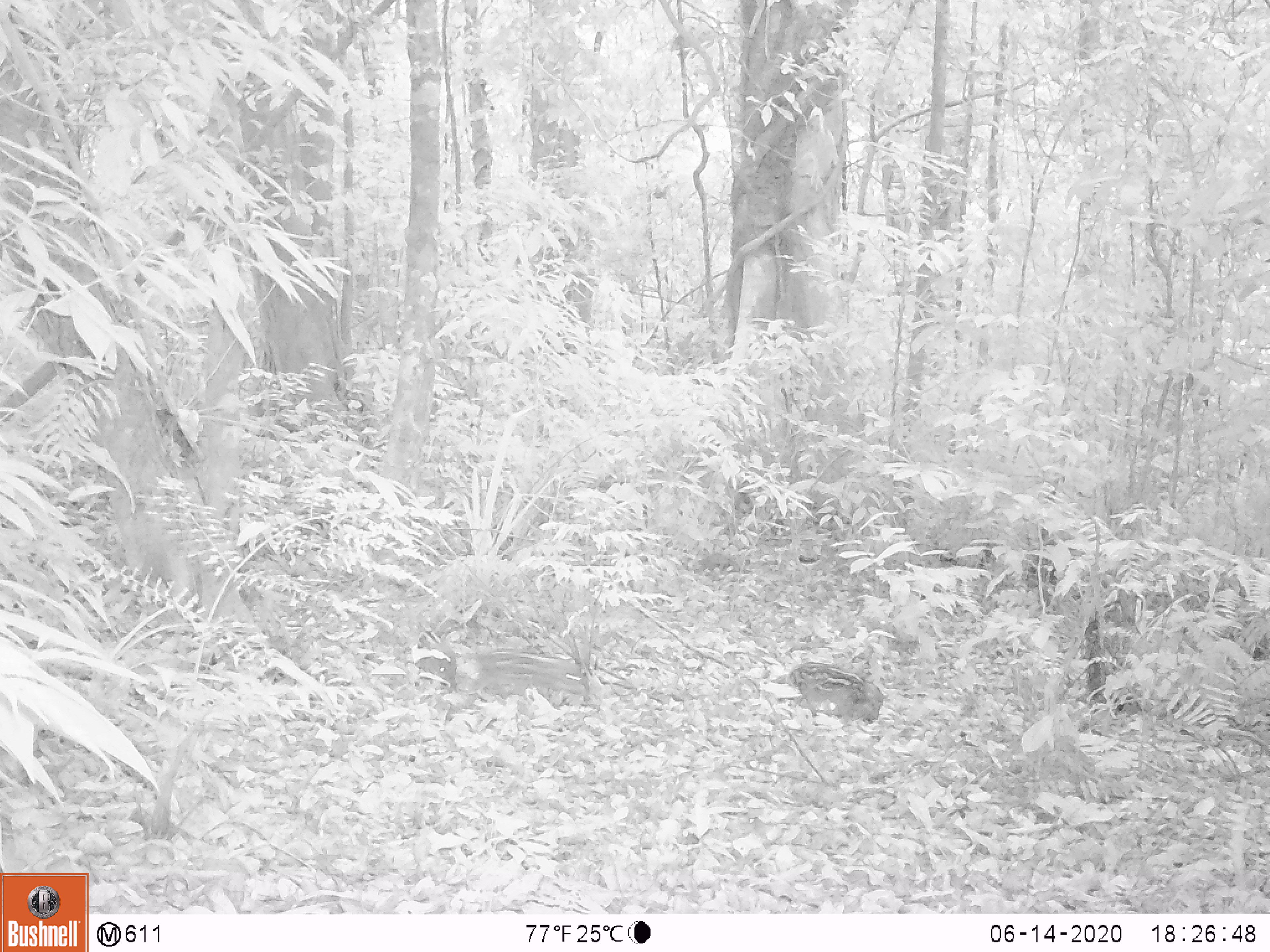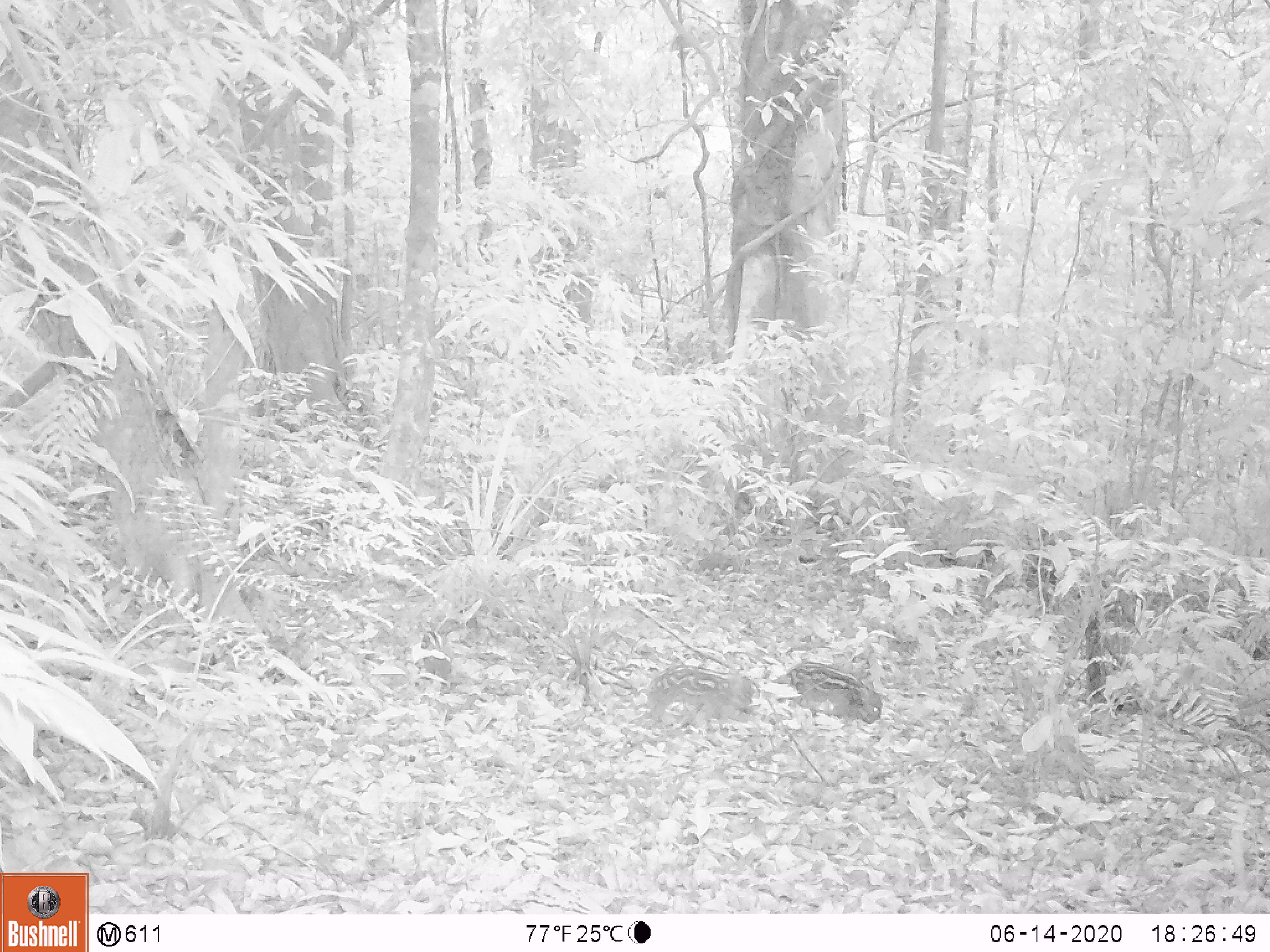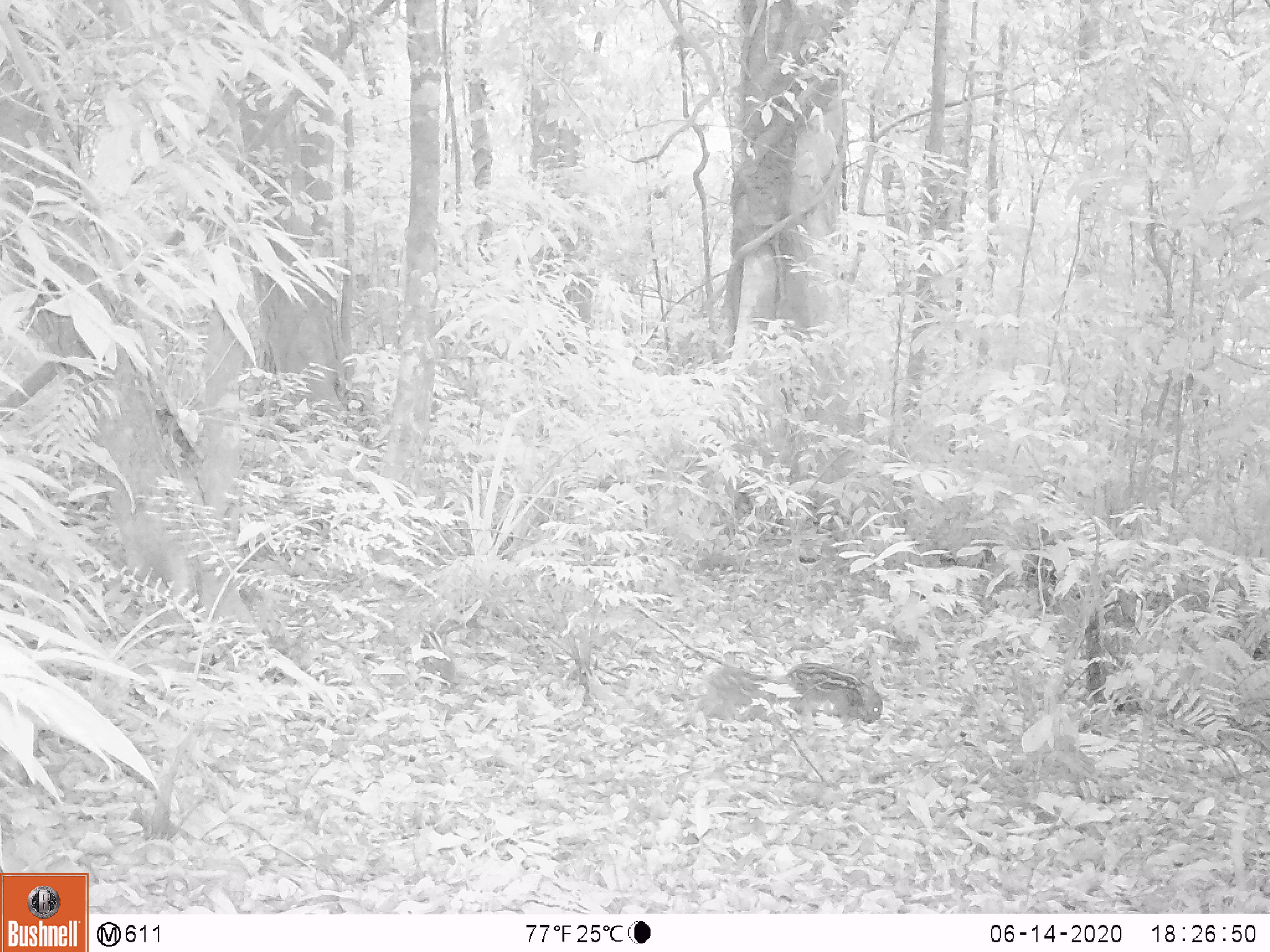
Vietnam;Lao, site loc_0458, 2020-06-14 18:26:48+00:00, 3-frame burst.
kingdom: Animalia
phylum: Chordata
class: Mammalia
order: Artiodactyla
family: Suidae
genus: Sus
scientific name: Sus scrofa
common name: eurasian wild pig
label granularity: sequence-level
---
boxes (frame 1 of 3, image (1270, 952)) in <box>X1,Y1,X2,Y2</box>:
eurasian wild pig: <box>784,661,883,723</box>; <box>464,649,587,695</box>; <box>414,655,459,692</box>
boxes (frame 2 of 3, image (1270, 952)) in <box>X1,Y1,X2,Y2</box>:
eurasian wild pig: <box>646,663,760,731</box>; <box>785,660,883,725</box>; <box>420,630,454,683</box>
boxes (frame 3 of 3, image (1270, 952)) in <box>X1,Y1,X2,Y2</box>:
eurasian wild pig: <box>694,666,817,732</box>; <box>784,661,883,728</box>; <box>421,624,458,691</box>